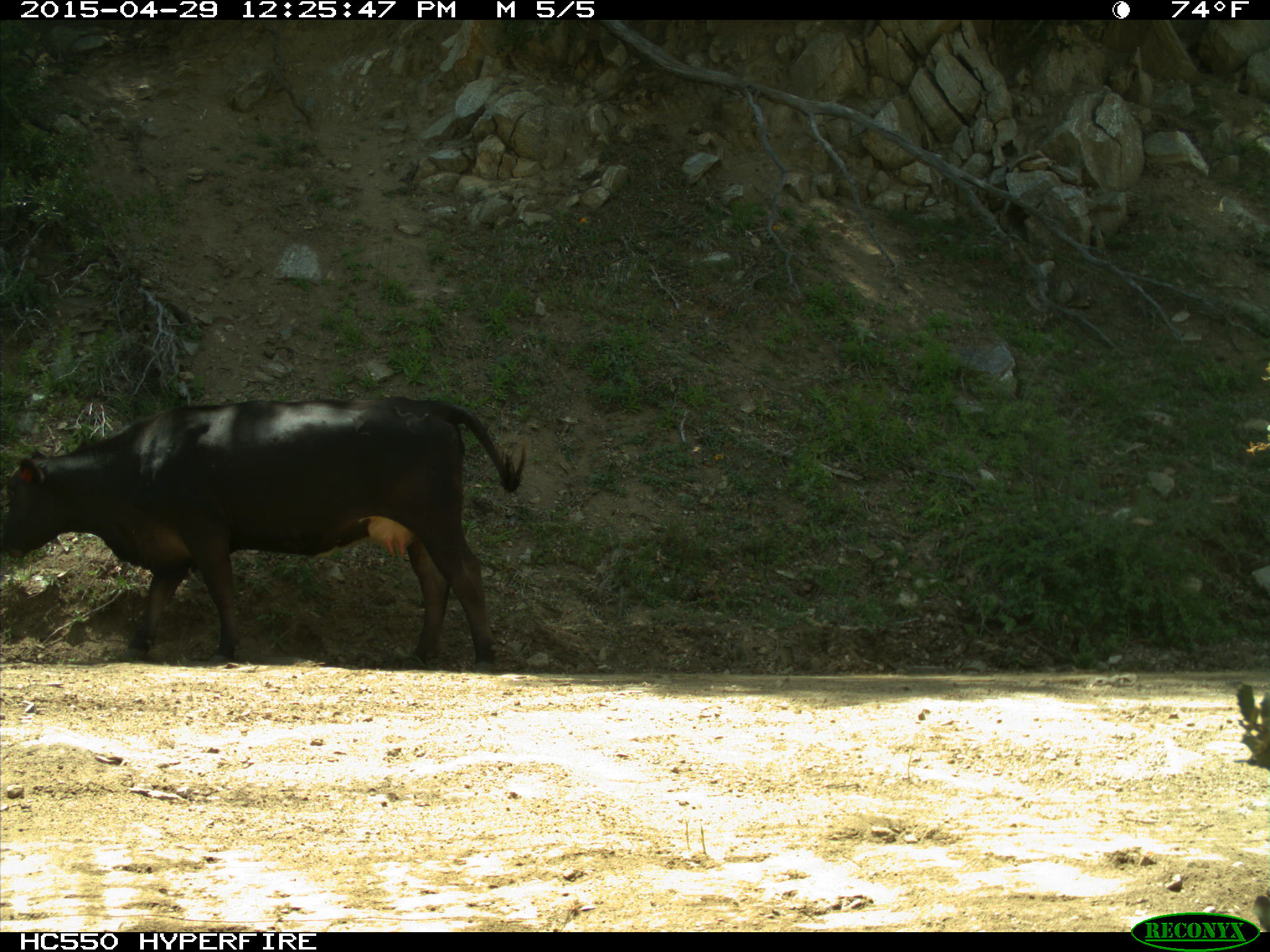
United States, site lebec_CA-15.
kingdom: Animalia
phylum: Chordata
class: Mammalia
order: Artiodactyla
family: Bovidae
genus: Bos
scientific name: Bos taurus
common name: domestic cow